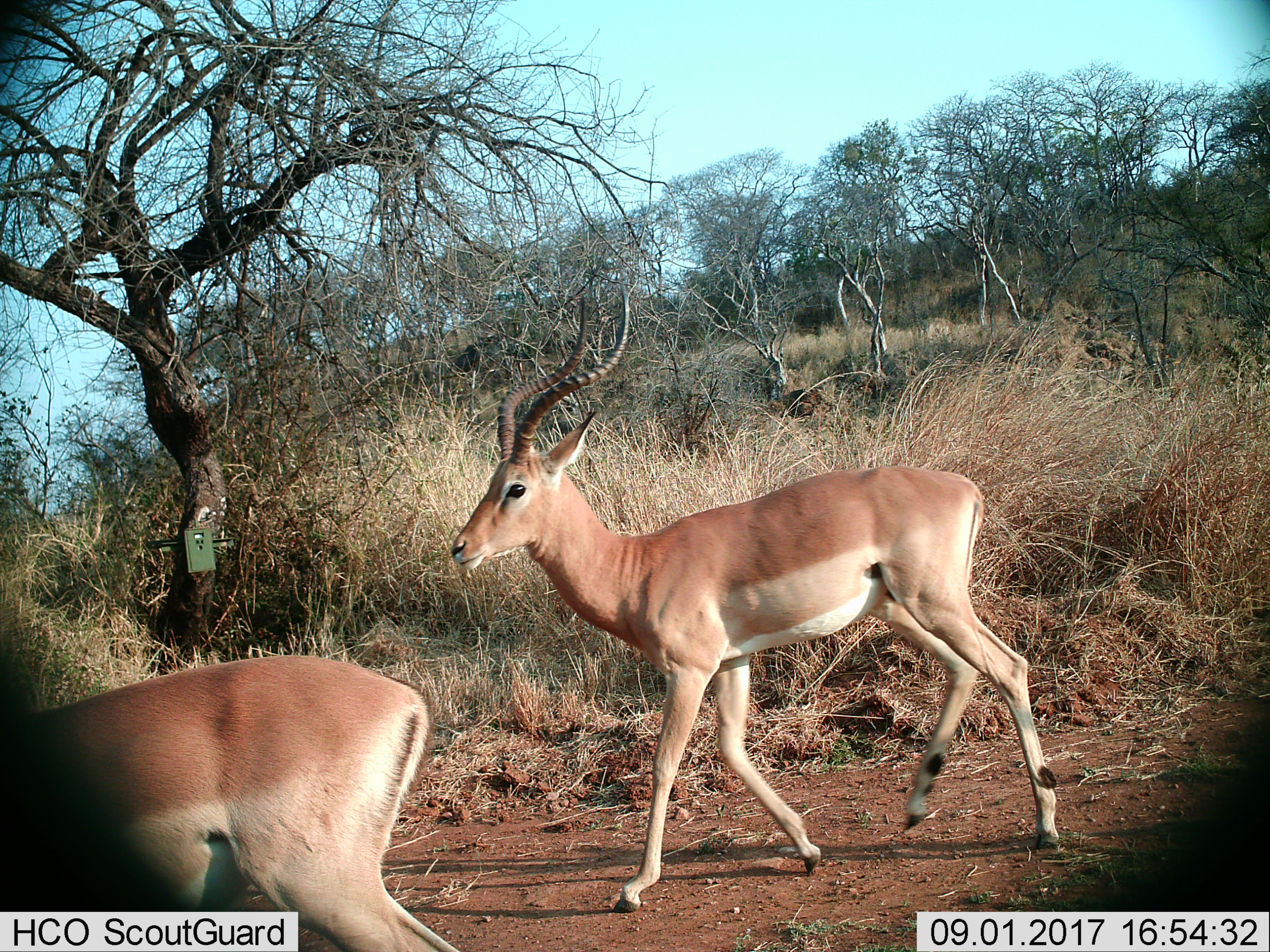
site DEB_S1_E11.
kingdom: Animalia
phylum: Chordata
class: Mammalia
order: Artiodactyla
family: Bovidae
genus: Aepyceros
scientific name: Aepyceros melampus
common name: impala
Impala (Aepyceros melampus), count 2. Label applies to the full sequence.